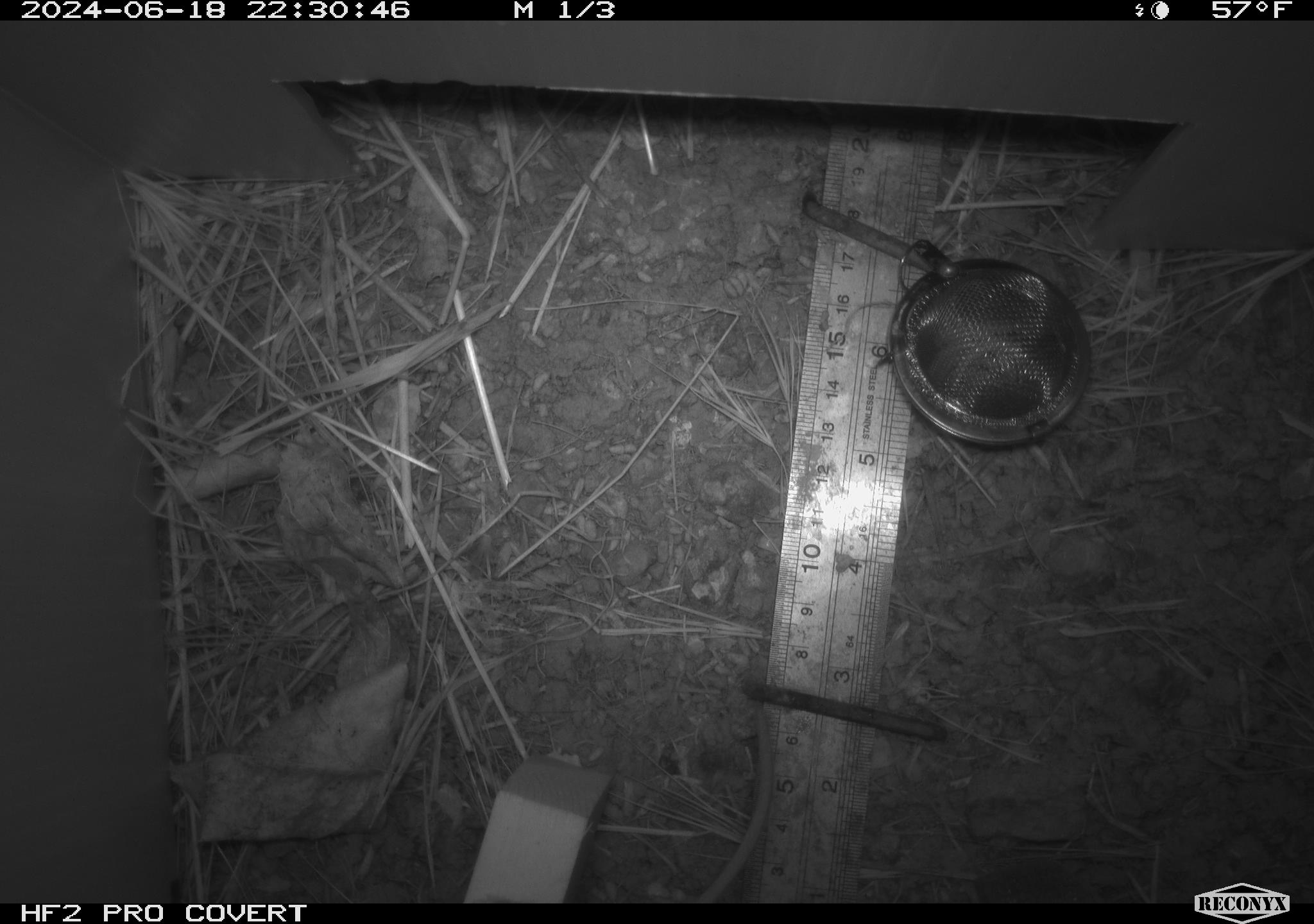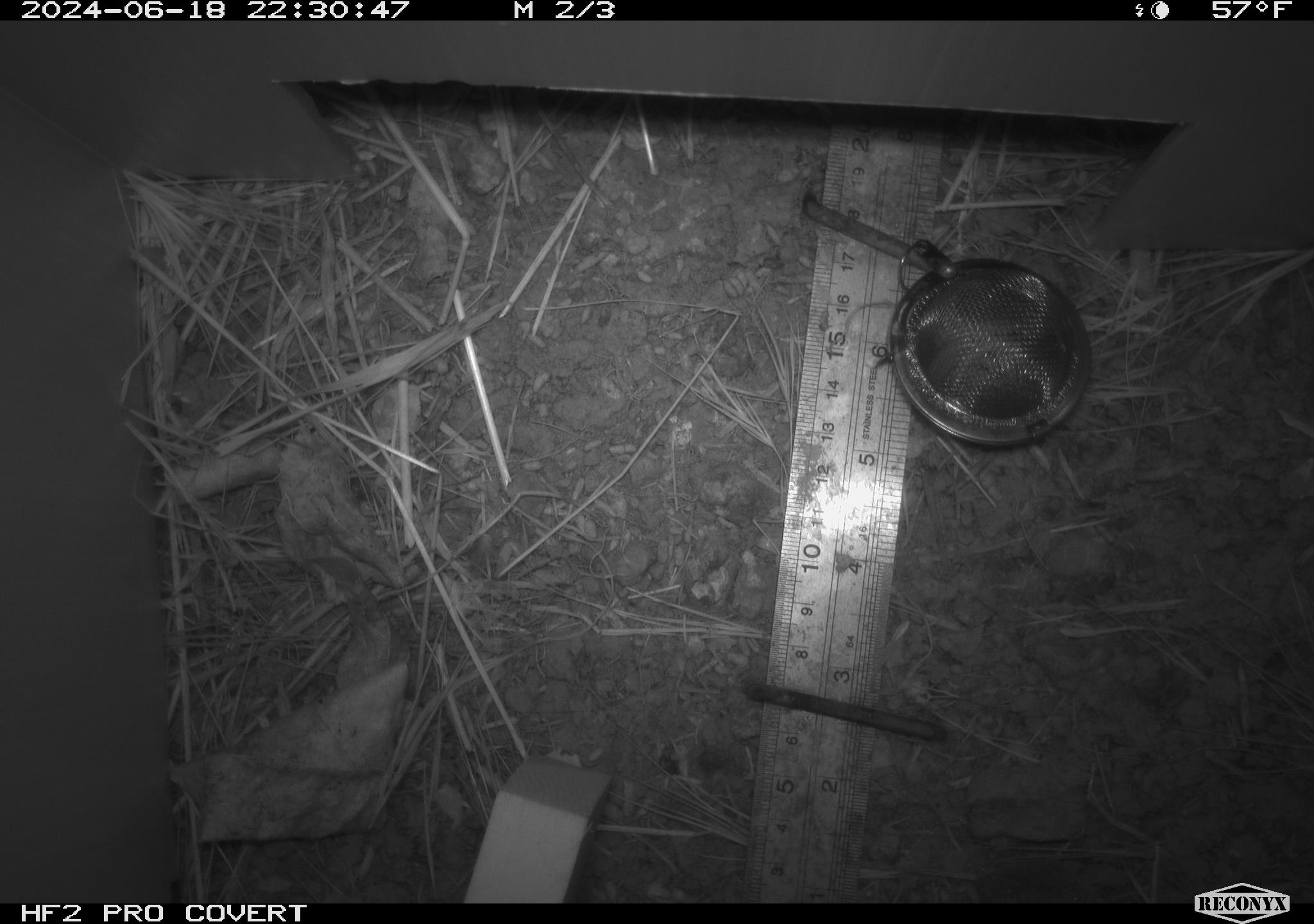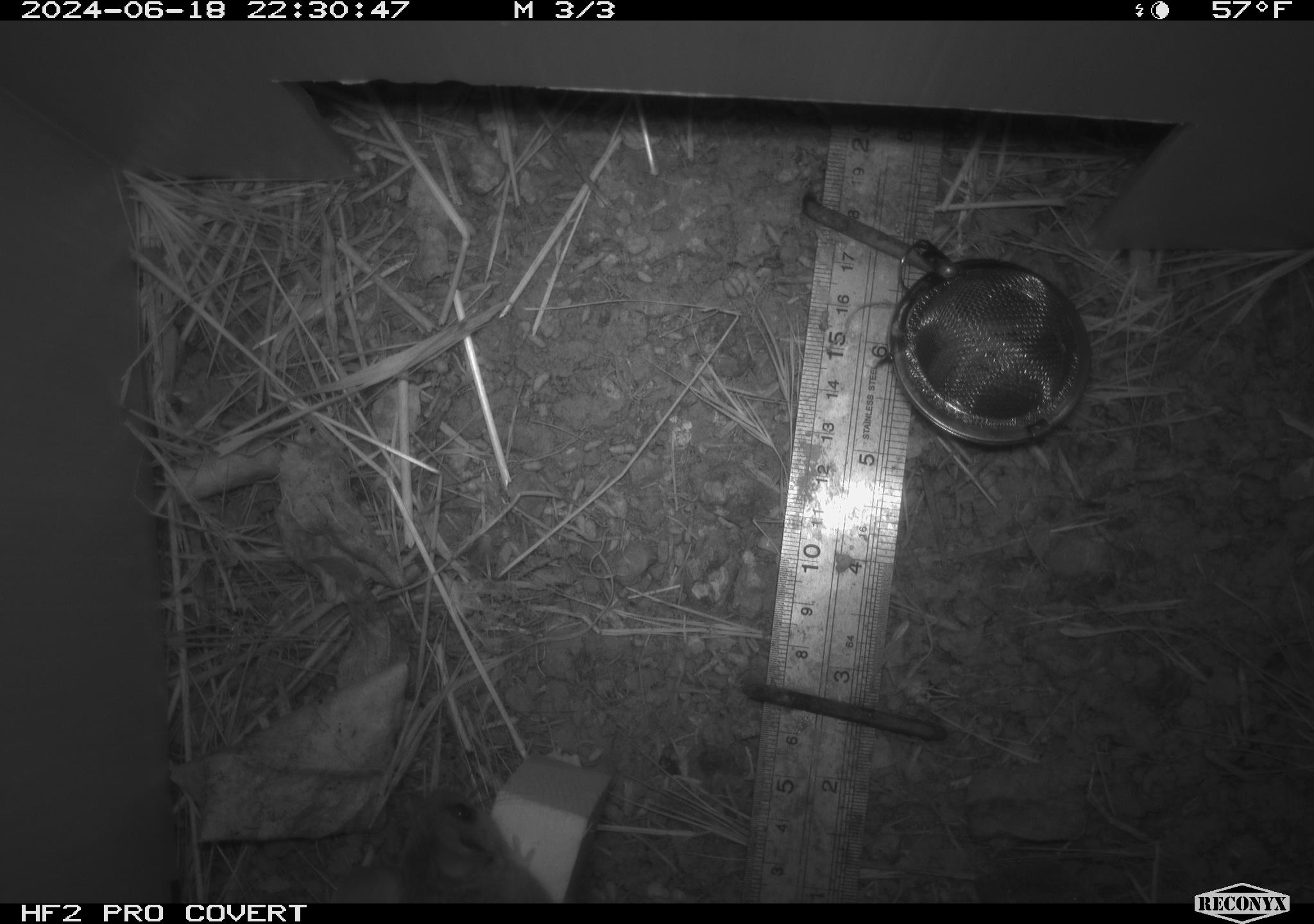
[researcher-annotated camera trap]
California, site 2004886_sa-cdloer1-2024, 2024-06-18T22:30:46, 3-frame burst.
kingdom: Animalia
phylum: Chordata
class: Mammalia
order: Rodentia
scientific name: Rodentia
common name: mouse species